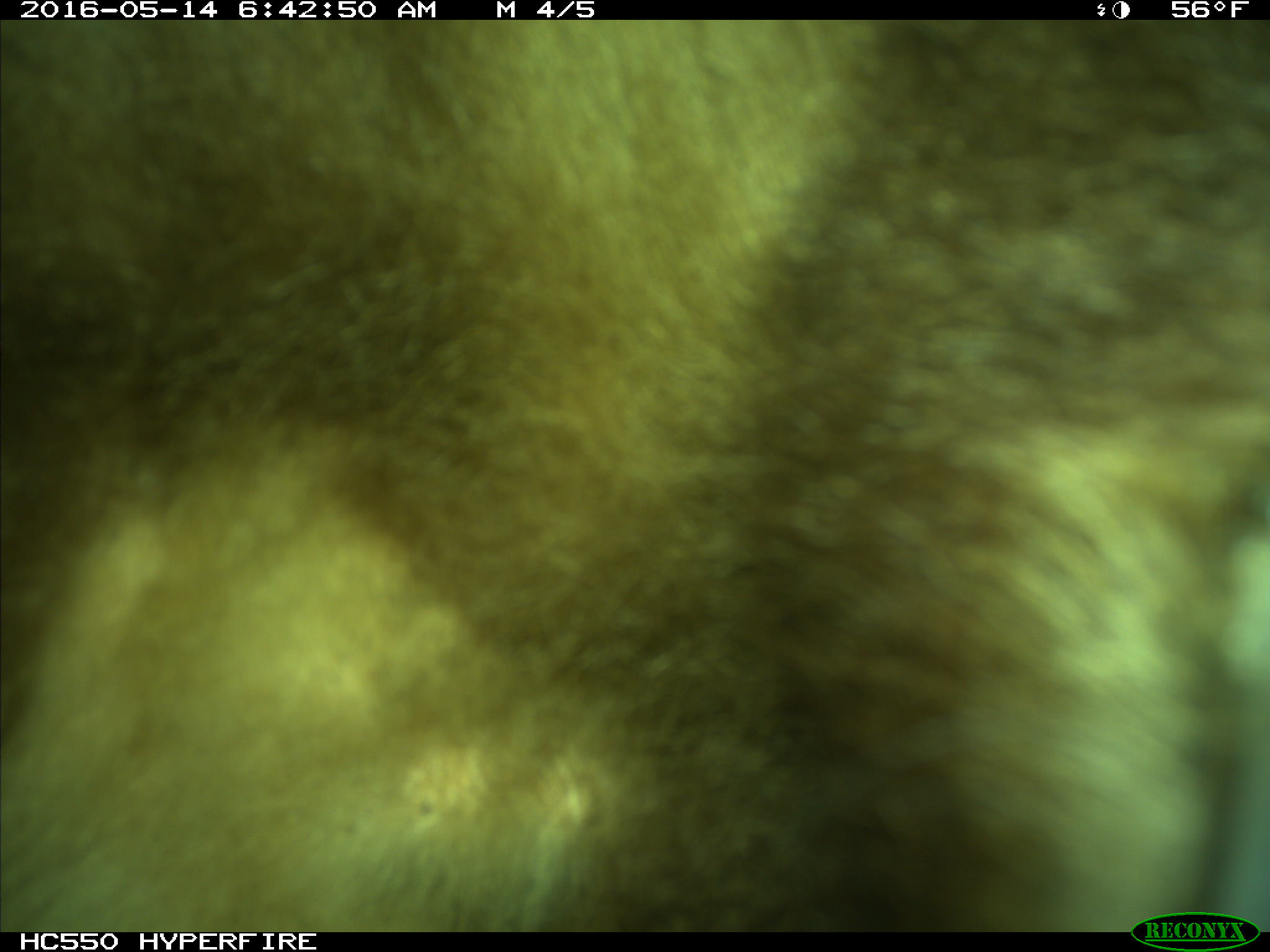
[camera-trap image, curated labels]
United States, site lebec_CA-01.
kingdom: Animalia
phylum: Chordata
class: Mammalia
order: Carnivora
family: Ursidae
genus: Ursus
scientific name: Ursus americanus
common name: american black bear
Ursus americanus (american black bear).